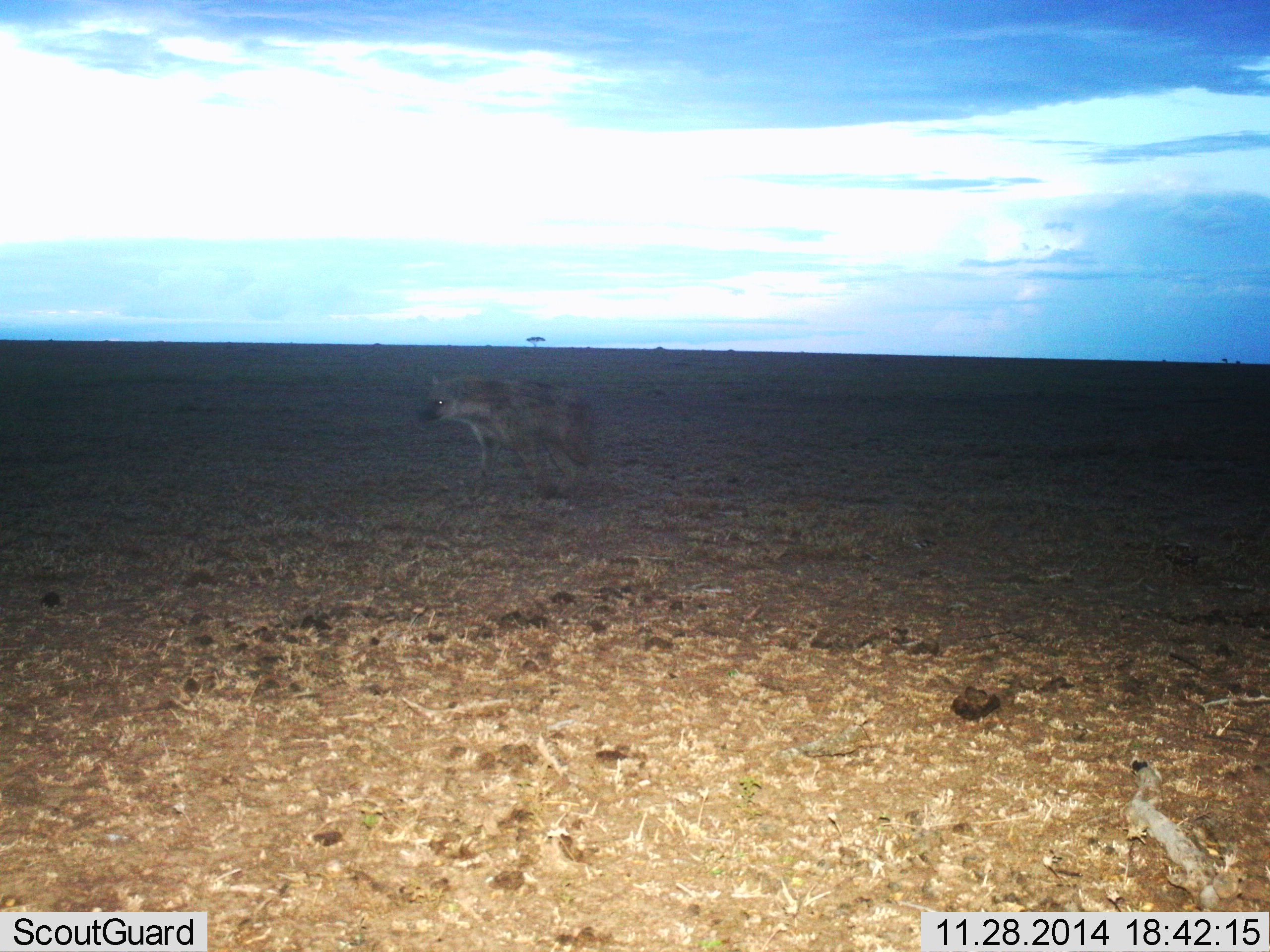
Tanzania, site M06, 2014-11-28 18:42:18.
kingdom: Animalia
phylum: Chordata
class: Mammalia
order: Carnivora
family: Hyaenidae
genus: Crocuta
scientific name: Crocuta crocuta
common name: spotted hyena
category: hyenaspotted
Hyenaspotted (spotted hyena) (Crocuta crocuta), count 1. Behavior (volunteer vote fractions): standing 50%, resting 0%, moving 50%, interacting 0%. Young present (vote fraction): 0%. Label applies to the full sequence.